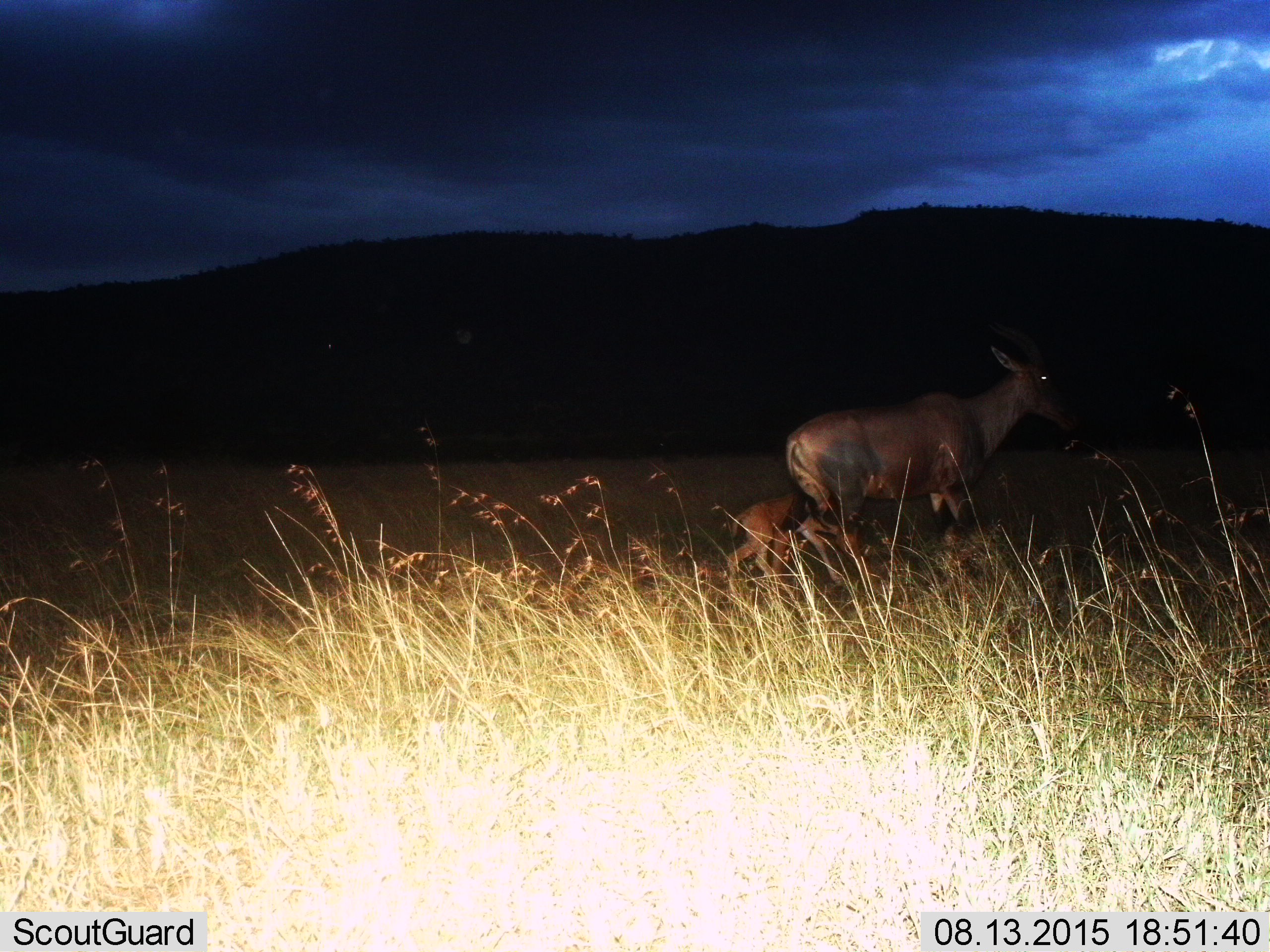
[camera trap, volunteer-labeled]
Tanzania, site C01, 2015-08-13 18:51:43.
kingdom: Animalia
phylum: Chordata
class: Mammalia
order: Artiodactyla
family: Bovidae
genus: Damaliscus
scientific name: Damaliscus lunatus jimela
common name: topi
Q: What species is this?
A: Topi (Damaliscus lunatus jimela).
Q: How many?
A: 2.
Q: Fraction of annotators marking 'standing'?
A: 0%.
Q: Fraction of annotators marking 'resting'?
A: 0%.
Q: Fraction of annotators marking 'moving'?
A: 100%.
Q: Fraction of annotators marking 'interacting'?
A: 0%.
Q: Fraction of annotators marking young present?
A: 100%.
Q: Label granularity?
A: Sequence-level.